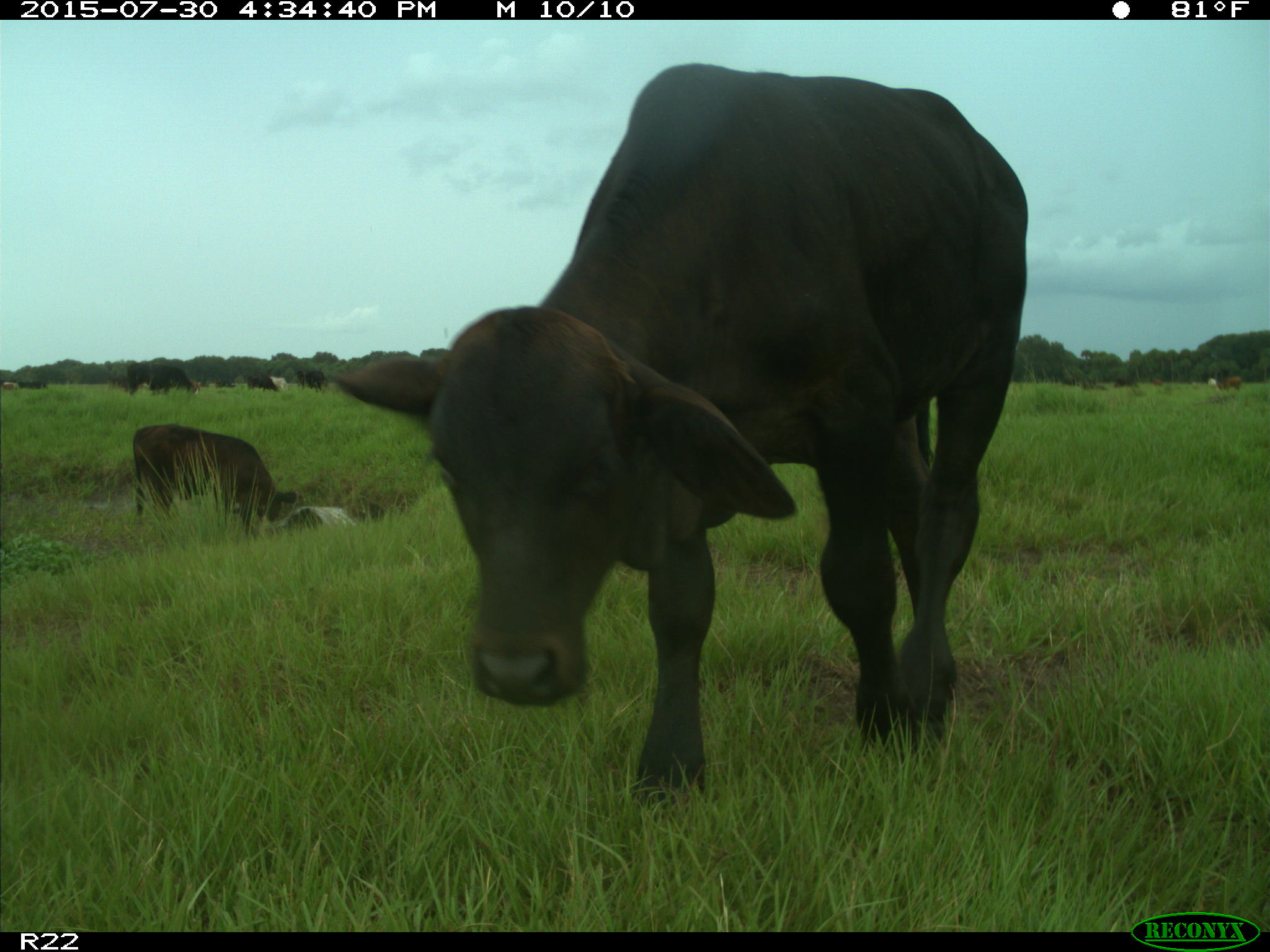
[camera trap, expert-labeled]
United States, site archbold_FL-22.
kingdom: Animalia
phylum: Chordata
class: Mammalia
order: Artiodactyla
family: Bovidae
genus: Bos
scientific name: Bos taurus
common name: domestic cow